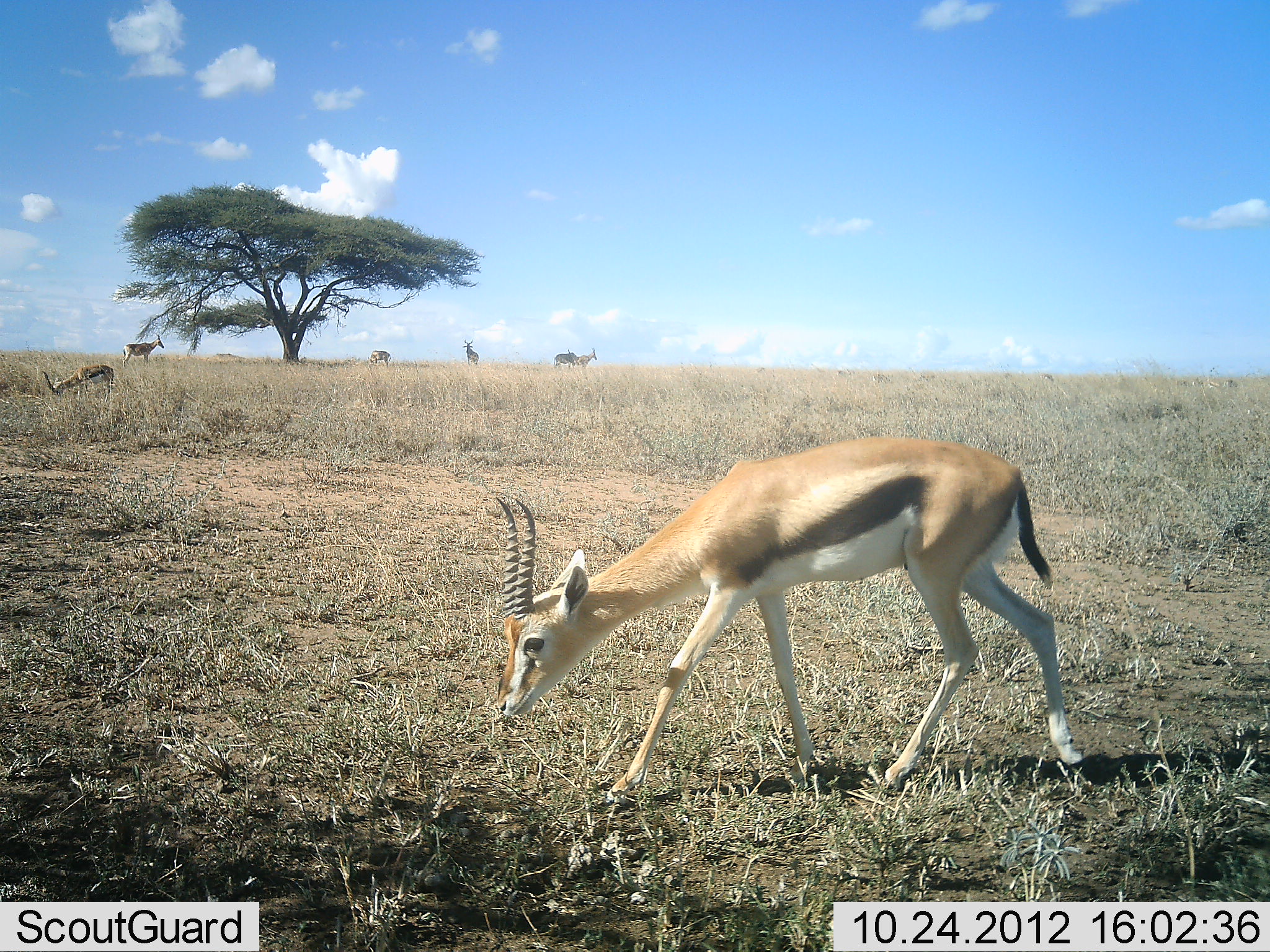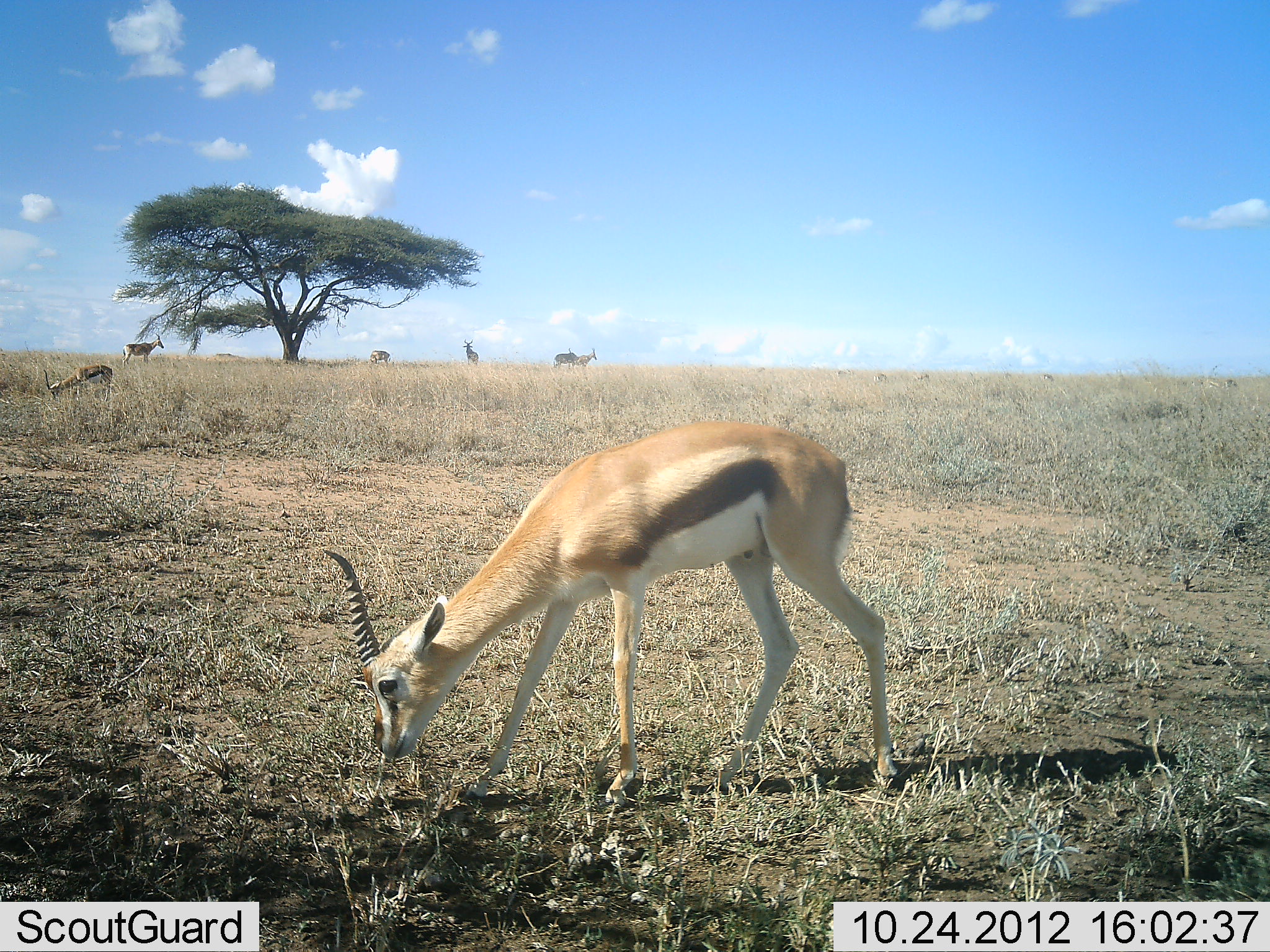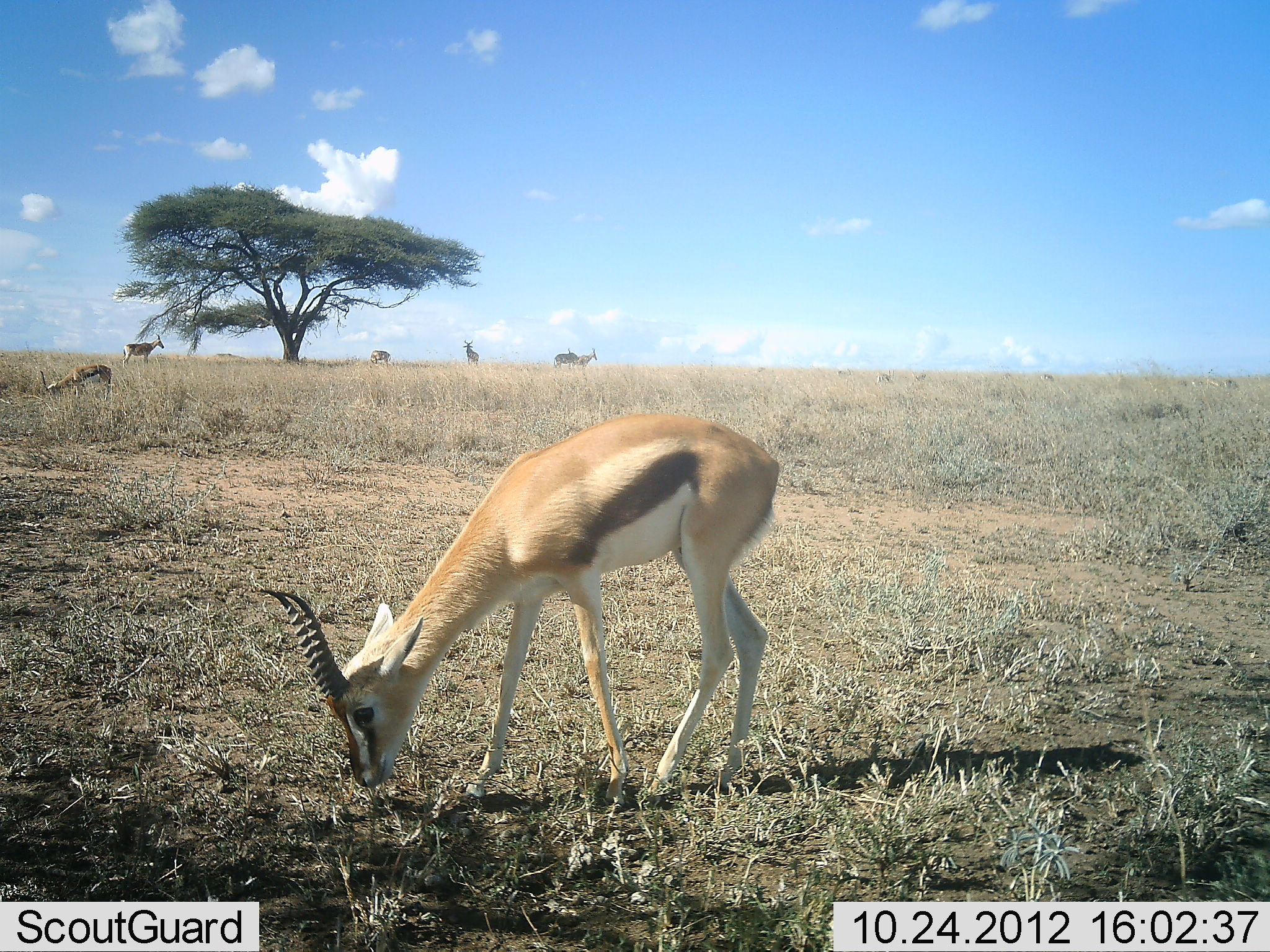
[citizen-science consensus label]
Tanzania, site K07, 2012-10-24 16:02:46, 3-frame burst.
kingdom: Animalia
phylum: Chordata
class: Mammalia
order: Artiodactyla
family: Bovidae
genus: Eudorcas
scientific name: Eudorcas thomsonii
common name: thomson's gazelle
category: gazellethomsons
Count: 6.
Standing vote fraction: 31%.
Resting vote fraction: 6%.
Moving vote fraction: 12%.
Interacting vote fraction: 0%.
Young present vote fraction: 0%.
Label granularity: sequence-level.